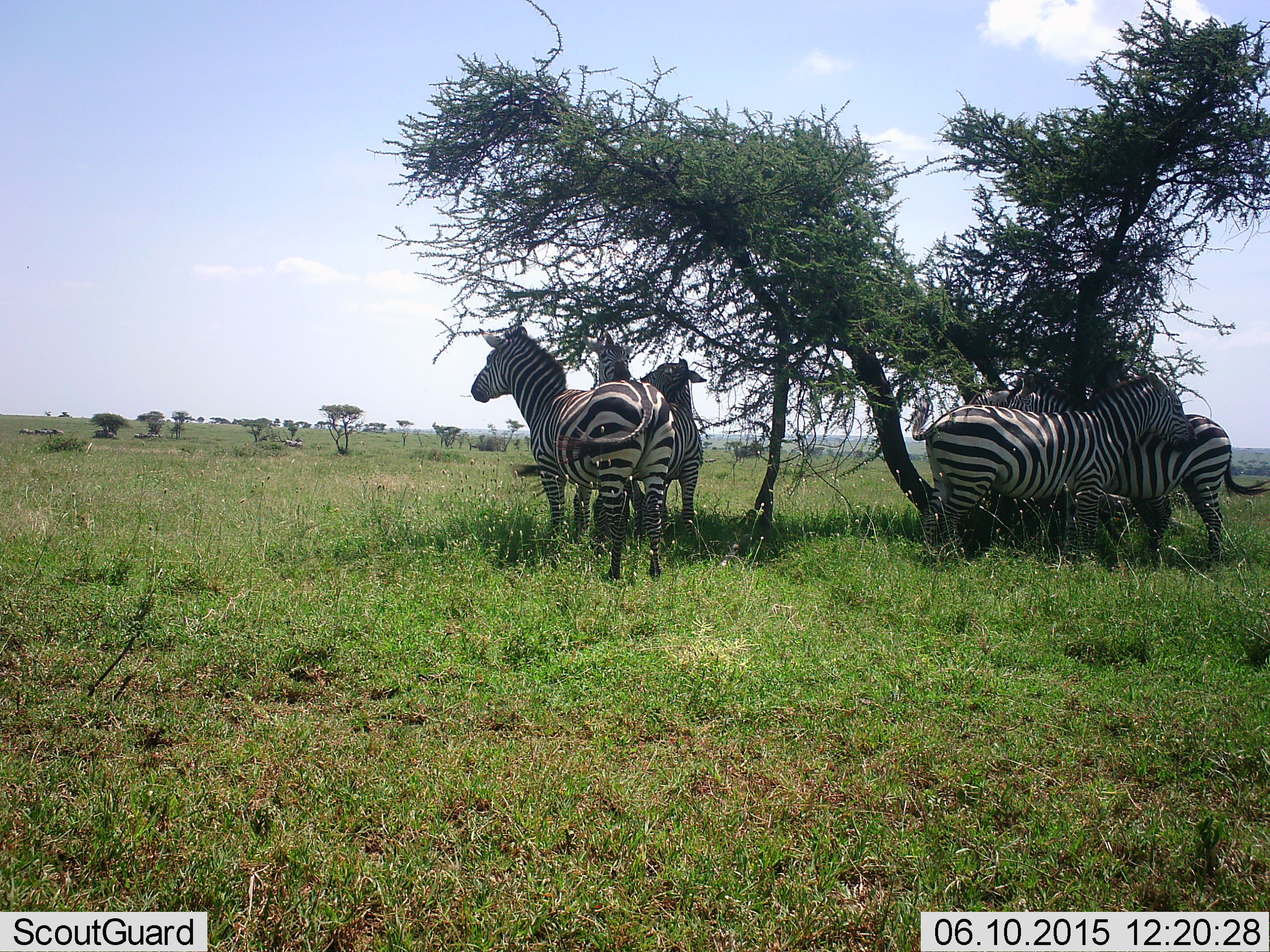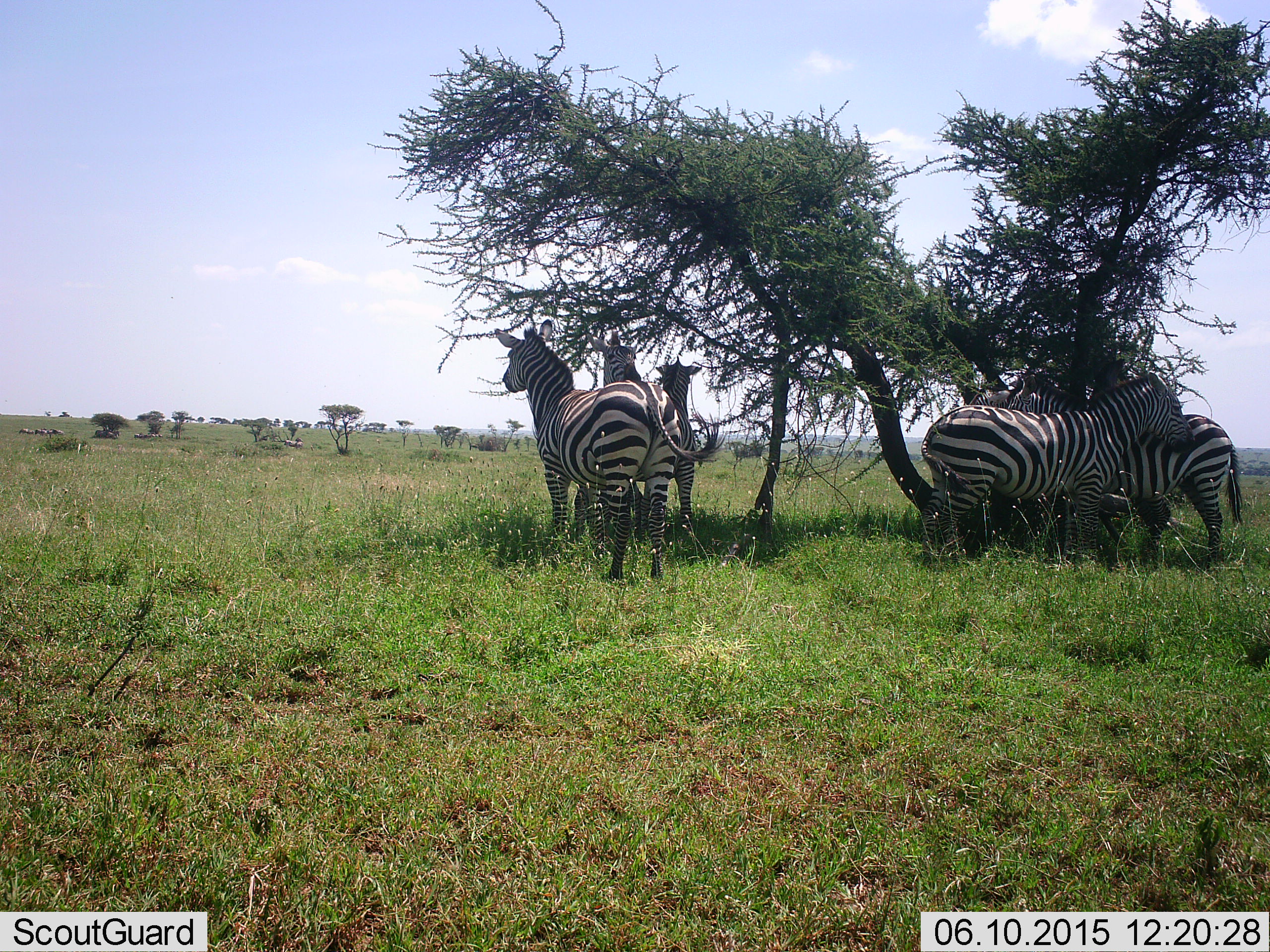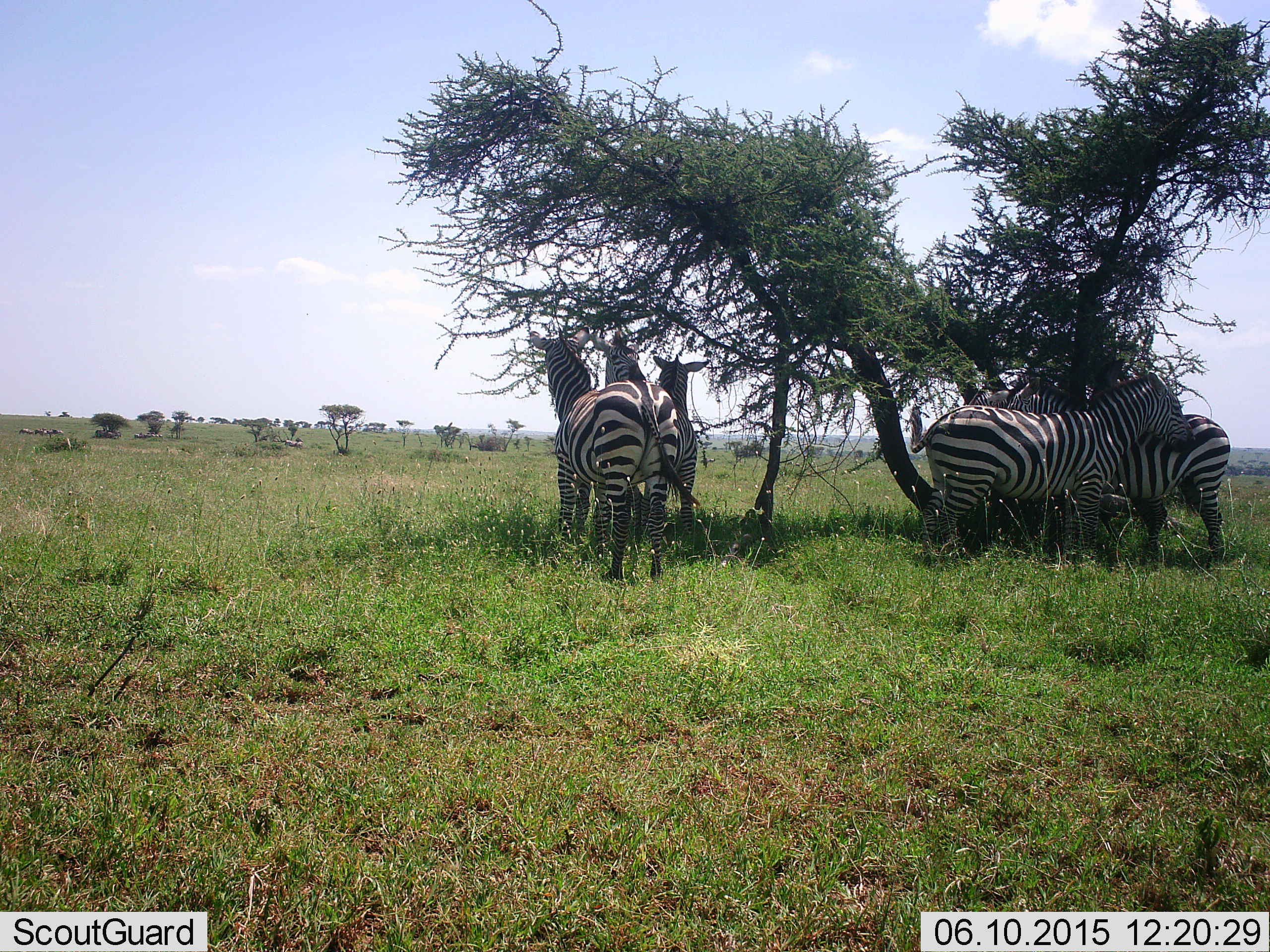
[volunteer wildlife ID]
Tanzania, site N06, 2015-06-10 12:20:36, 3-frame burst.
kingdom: Animalia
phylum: Chordata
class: Mammalia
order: Perissodactyla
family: Equidae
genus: Equus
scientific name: Equus quagga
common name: plains zebra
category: zebra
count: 5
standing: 80%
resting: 20%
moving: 20%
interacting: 20%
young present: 0%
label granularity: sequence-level